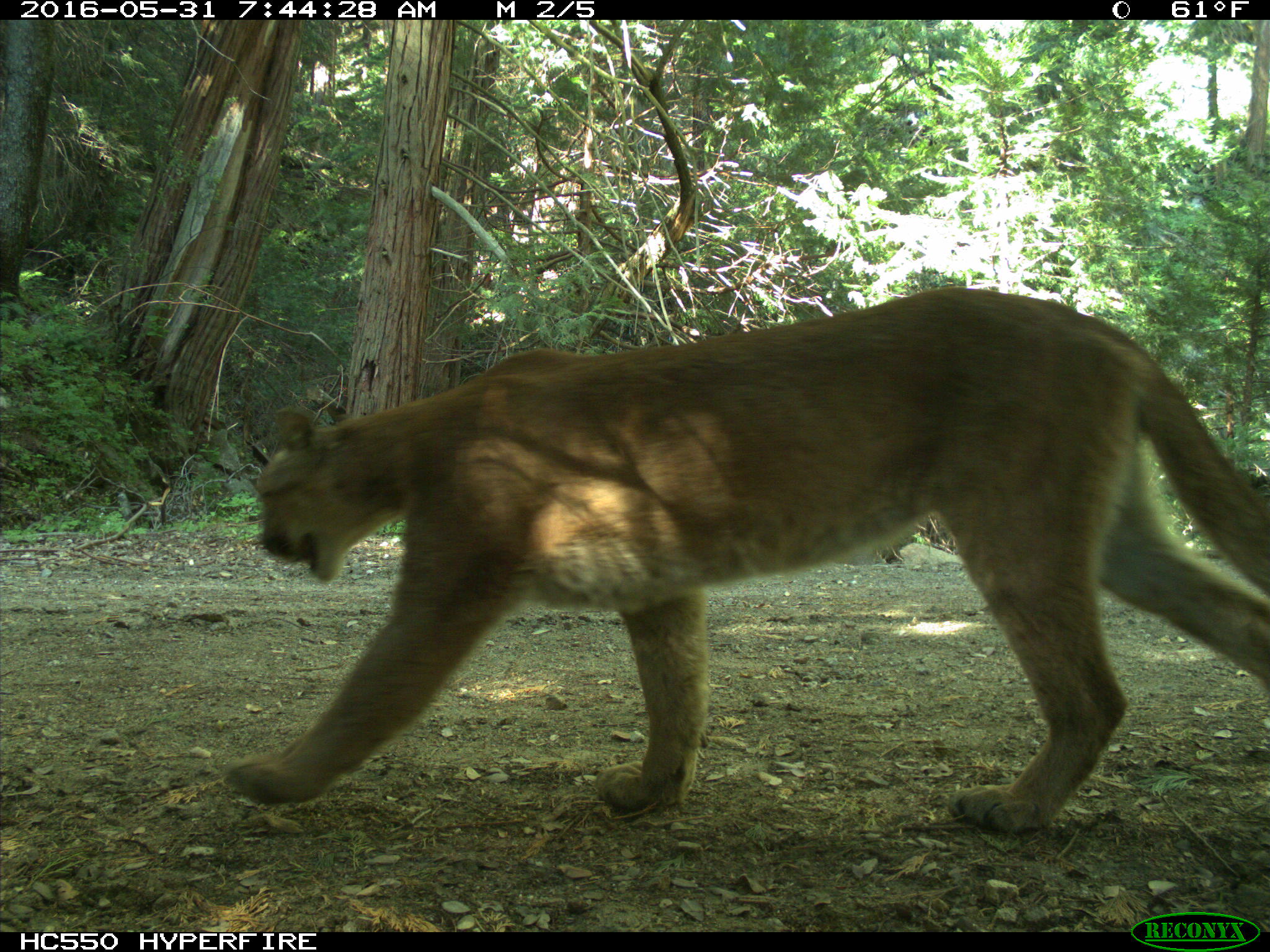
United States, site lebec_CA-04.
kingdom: Animalia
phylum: Chordata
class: Mammalia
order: Carnivora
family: Felidae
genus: Puma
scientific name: Puma concolor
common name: mountain lion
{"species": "Puma concolor (mountain lion)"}